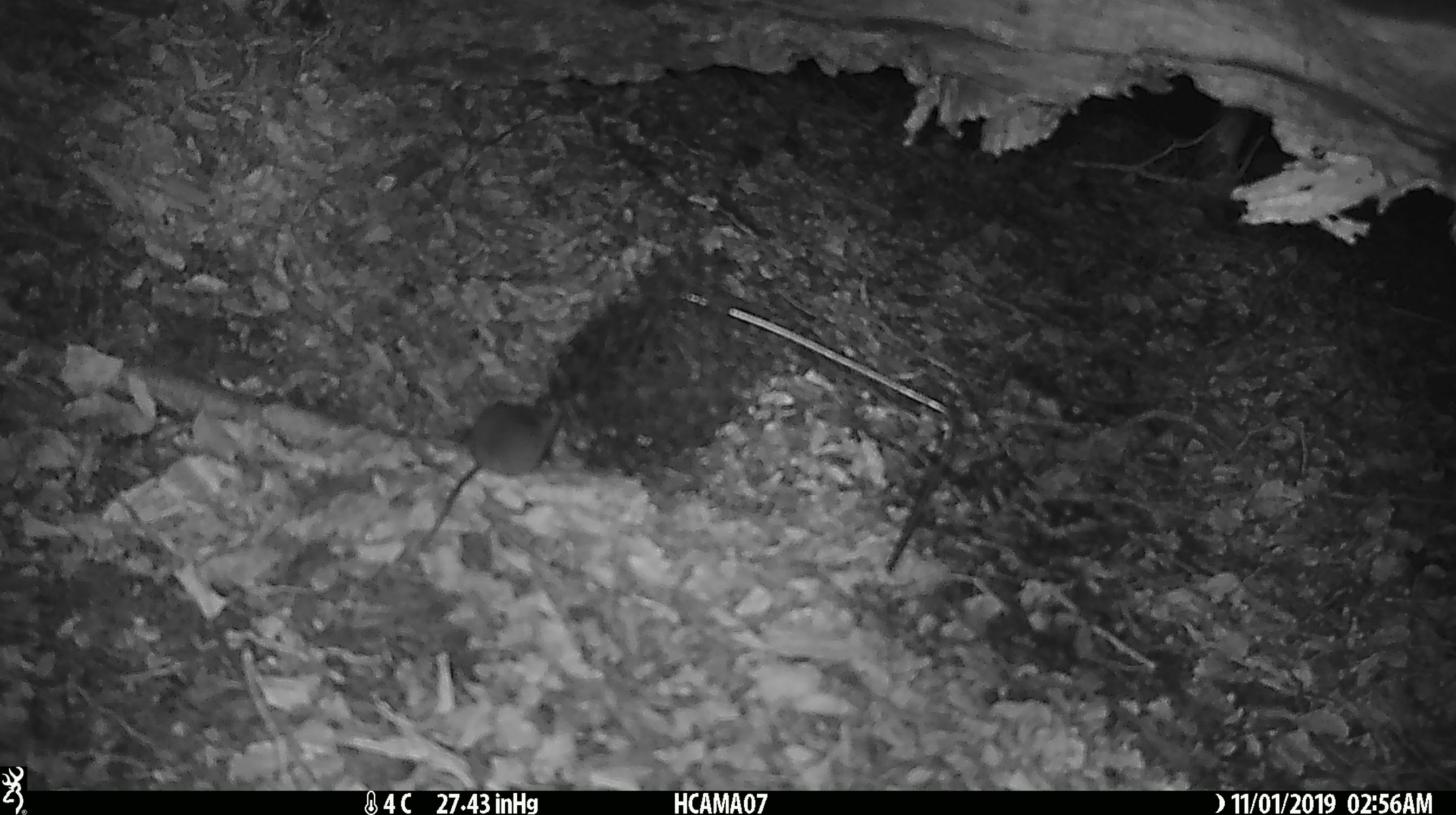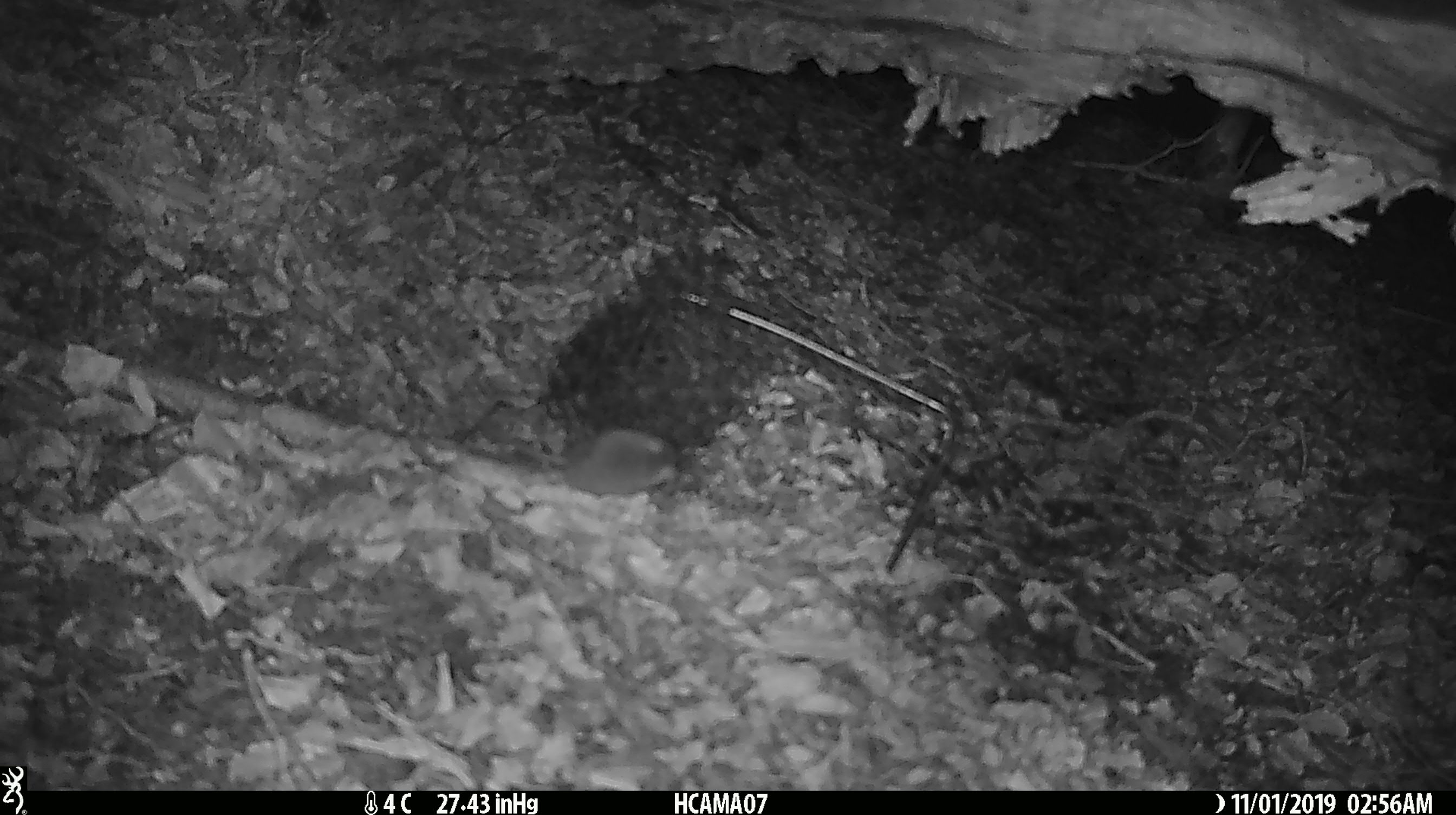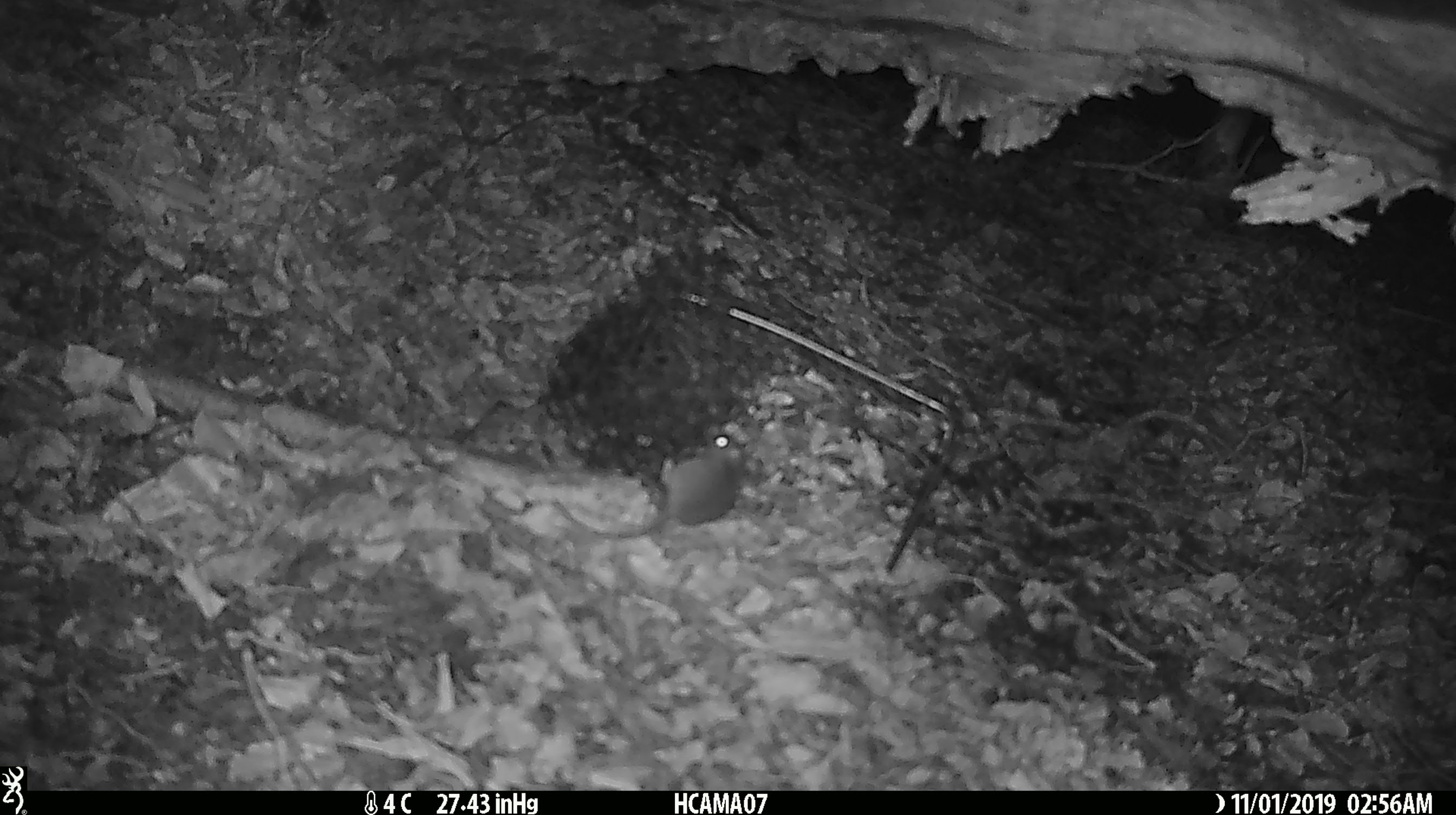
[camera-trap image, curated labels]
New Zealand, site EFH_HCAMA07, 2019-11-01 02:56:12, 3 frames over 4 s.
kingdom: Animalia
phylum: Chordata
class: Mammalia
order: Rodentia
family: Muridae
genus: Mus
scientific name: Mus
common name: mouse